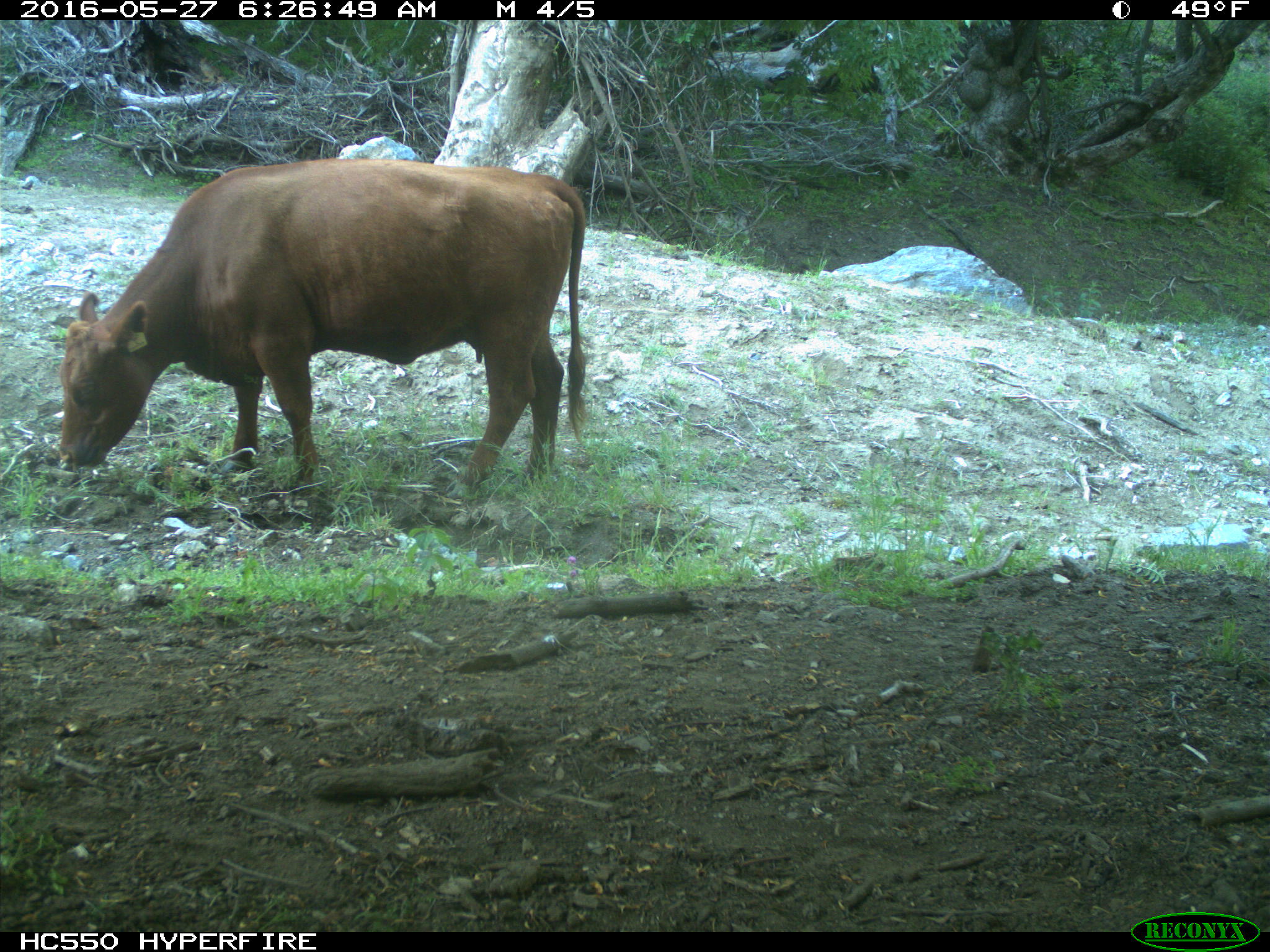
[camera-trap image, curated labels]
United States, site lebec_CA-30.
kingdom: Animalia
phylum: Chordata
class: Mammalia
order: Artiodactyla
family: Bovidae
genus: Bos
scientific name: Bos taurus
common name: domestic cow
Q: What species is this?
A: Bos taurus (domestic cow).